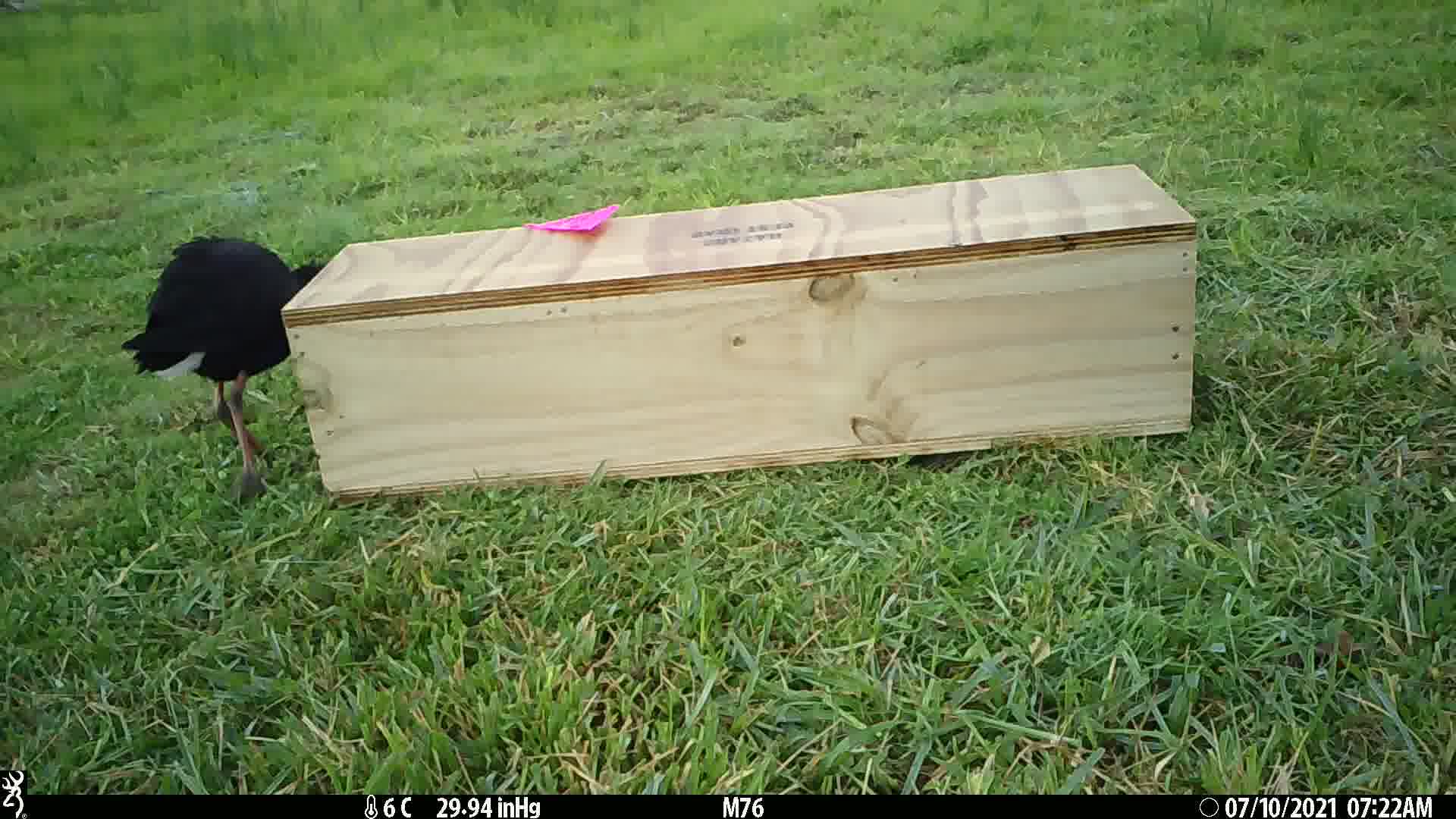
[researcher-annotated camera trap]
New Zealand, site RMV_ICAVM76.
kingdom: Animalia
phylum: Chordata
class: Aves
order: Gruiformes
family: Rallidae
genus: Porphyrio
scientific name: Porphyrio melanotus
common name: australasian swamphen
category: pukeko